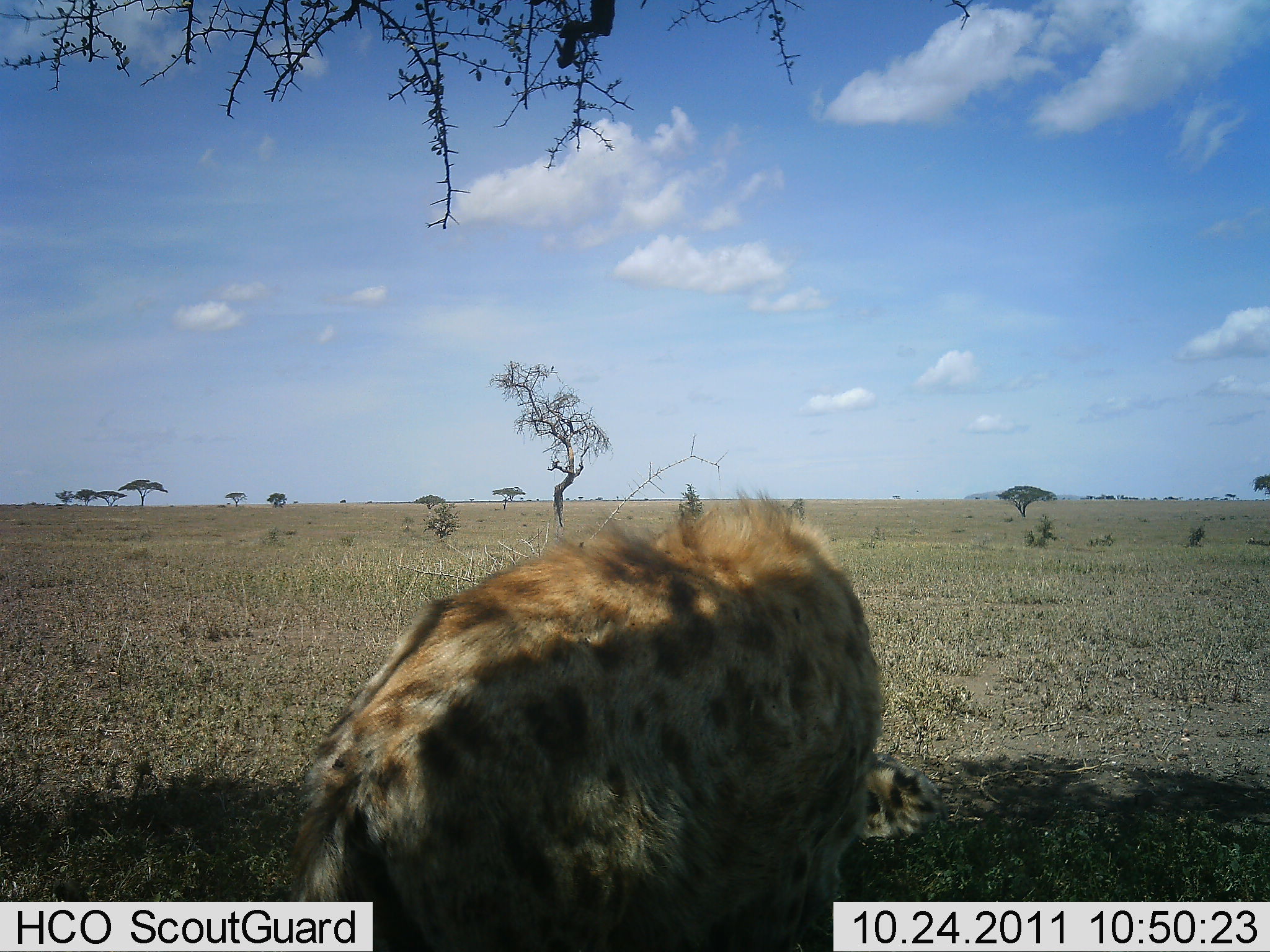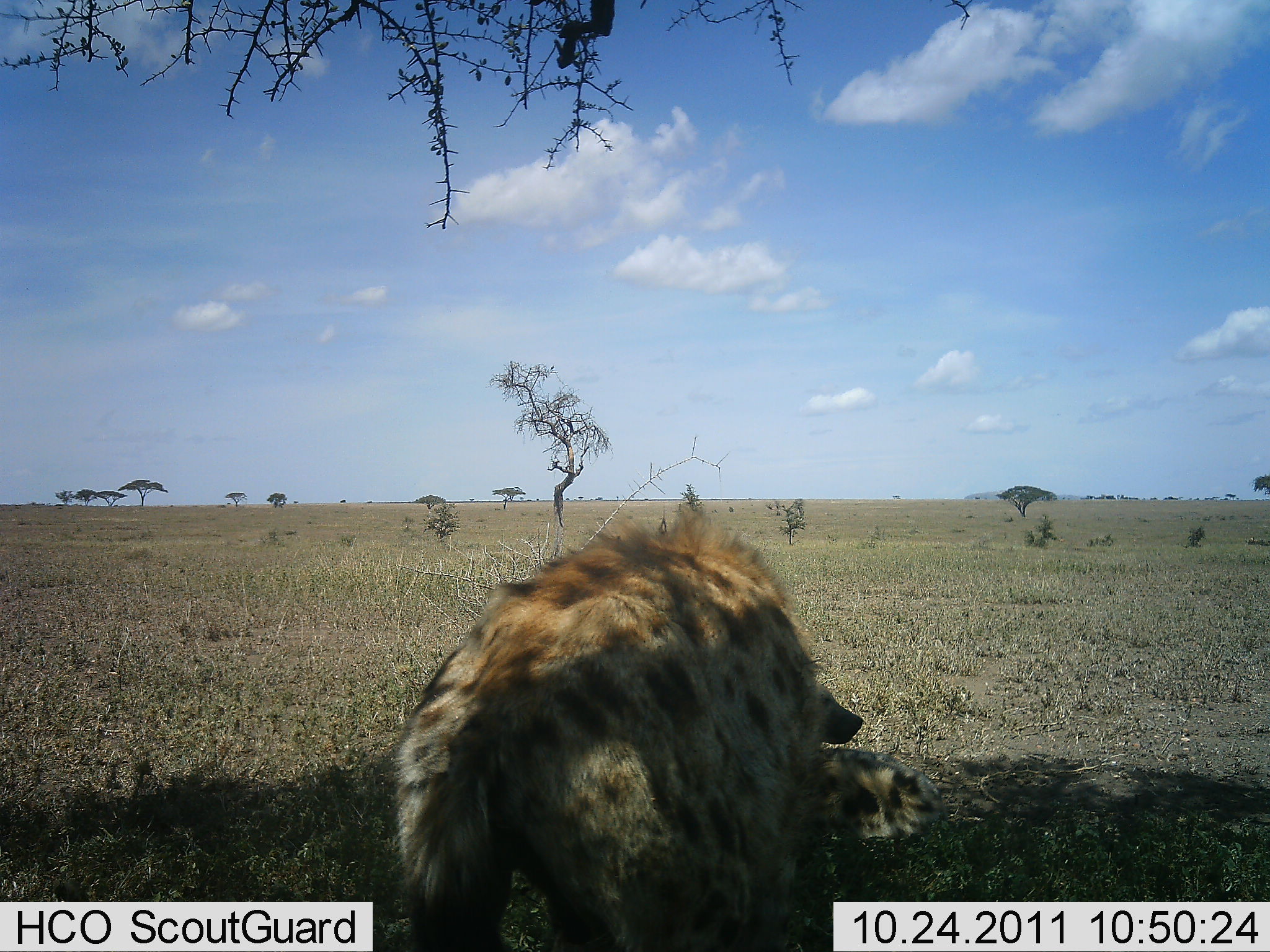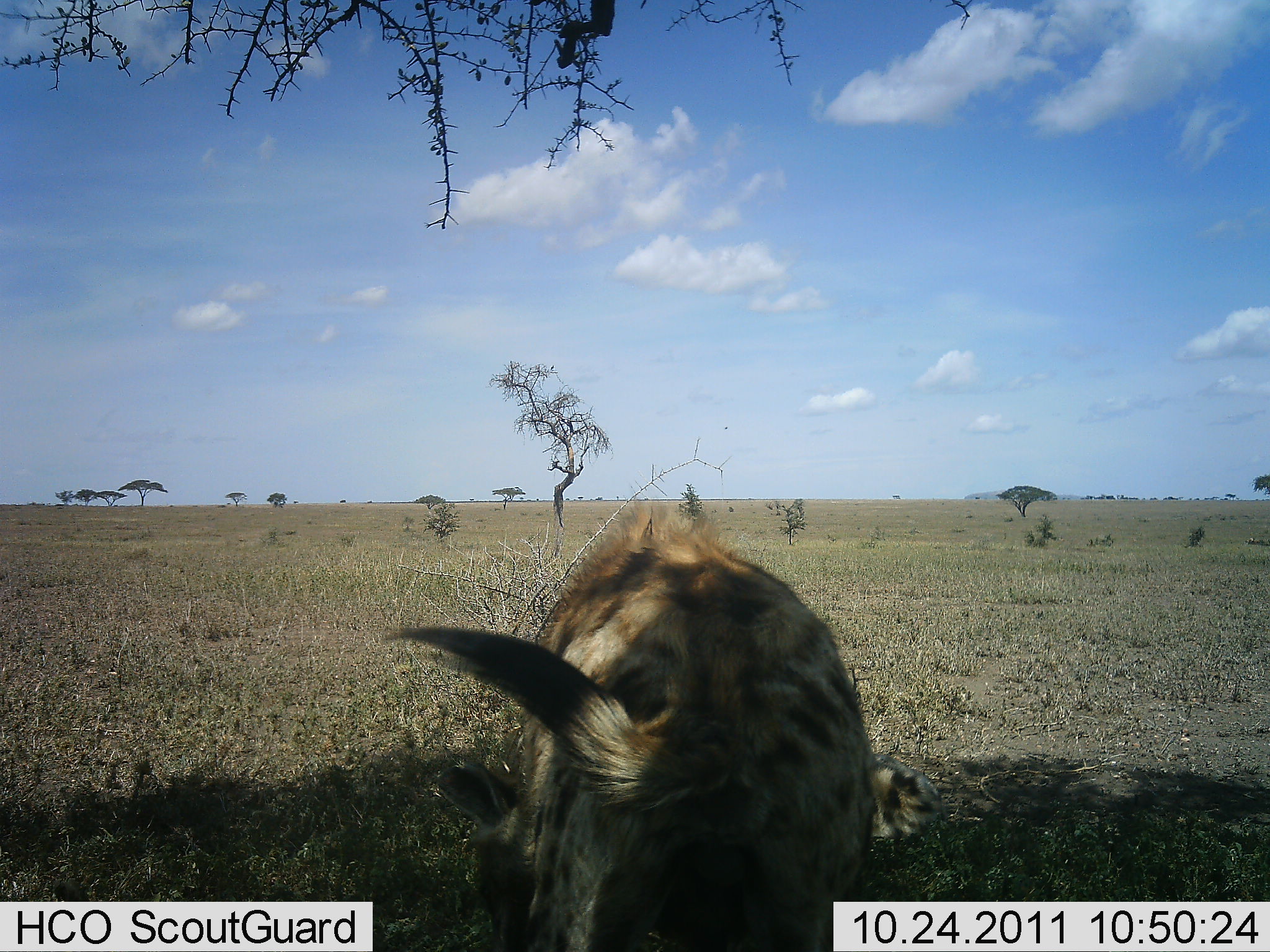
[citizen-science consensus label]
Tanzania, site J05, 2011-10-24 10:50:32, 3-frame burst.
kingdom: Animalia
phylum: Chordata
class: Mammalia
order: Carnivora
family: Hyaenidae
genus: Crocuta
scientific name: Crocuta crocuta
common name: spotted hyena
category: hyenaspotted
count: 2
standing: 31%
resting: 46%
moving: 38%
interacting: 15%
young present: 0%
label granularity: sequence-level